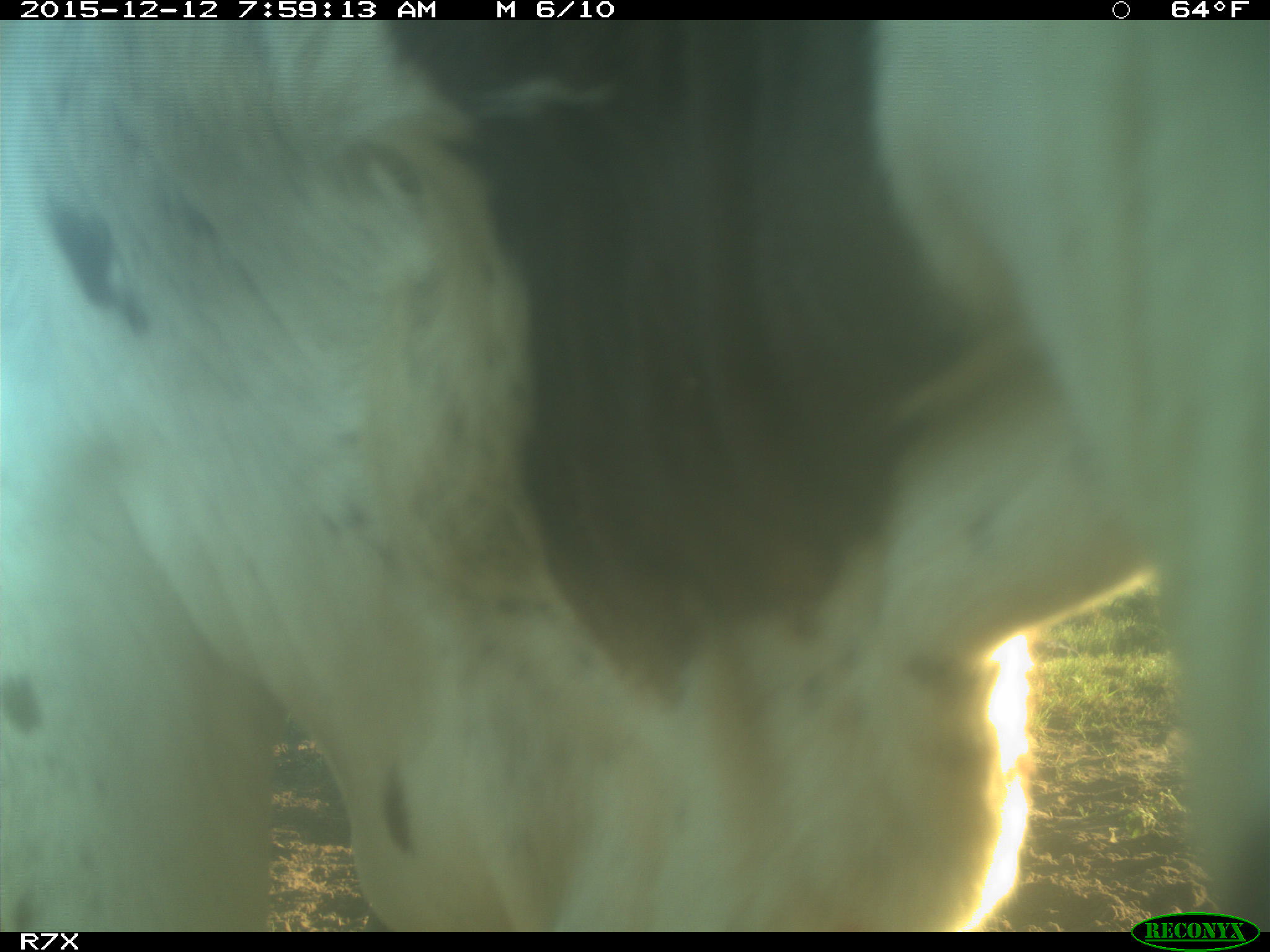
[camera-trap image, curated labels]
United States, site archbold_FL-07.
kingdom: Animalia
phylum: Chordata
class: Mammalia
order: Artiodactyla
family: Bovidae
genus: Bos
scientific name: Bos taurus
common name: domestic cow